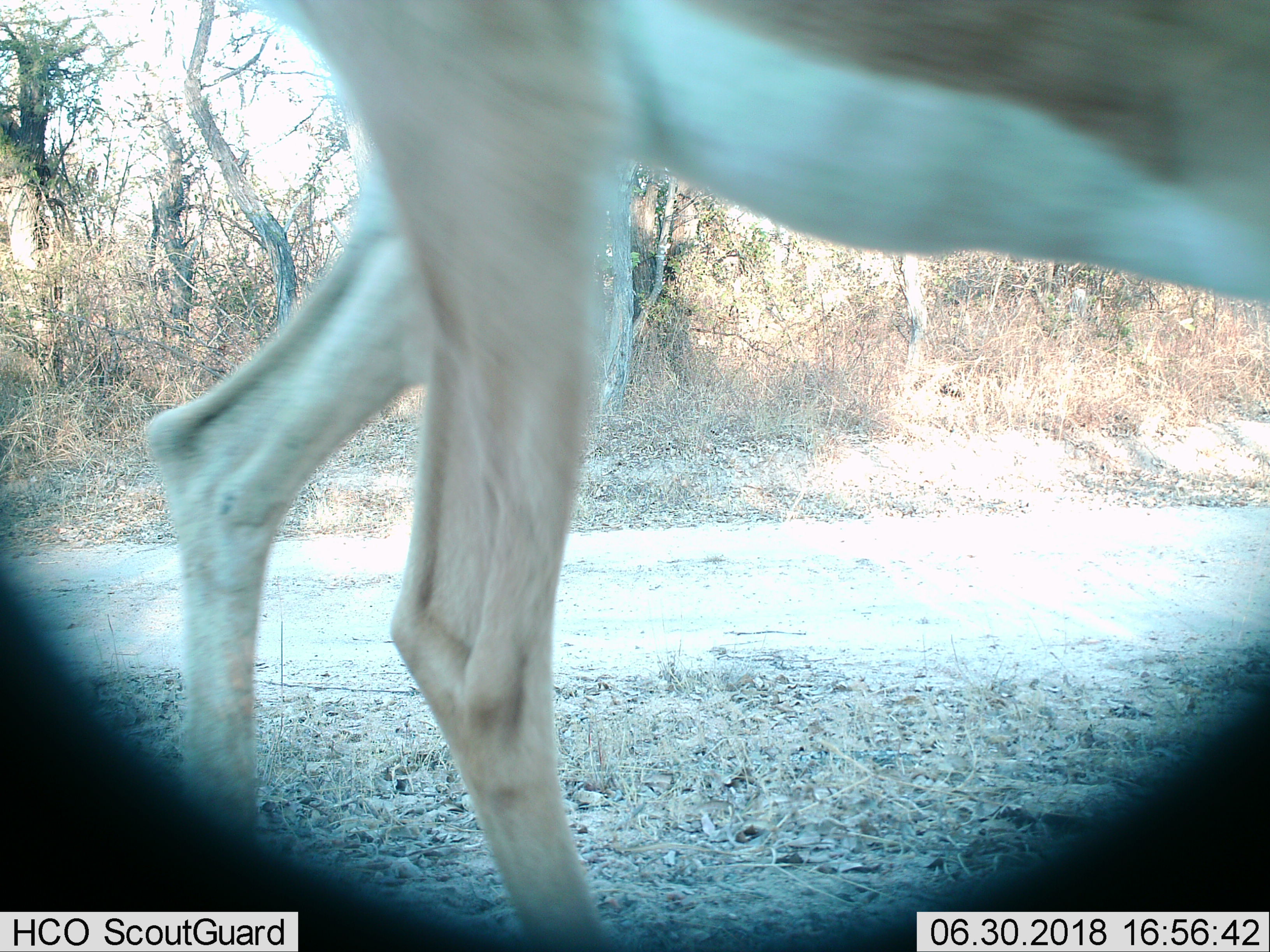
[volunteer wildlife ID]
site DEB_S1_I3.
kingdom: Animalia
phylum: Chordata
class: Mammalia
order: Artiodactyla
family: Bovidae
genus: Aepyceros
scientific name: Aepyceros melampus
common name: impala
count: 1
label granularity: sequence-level